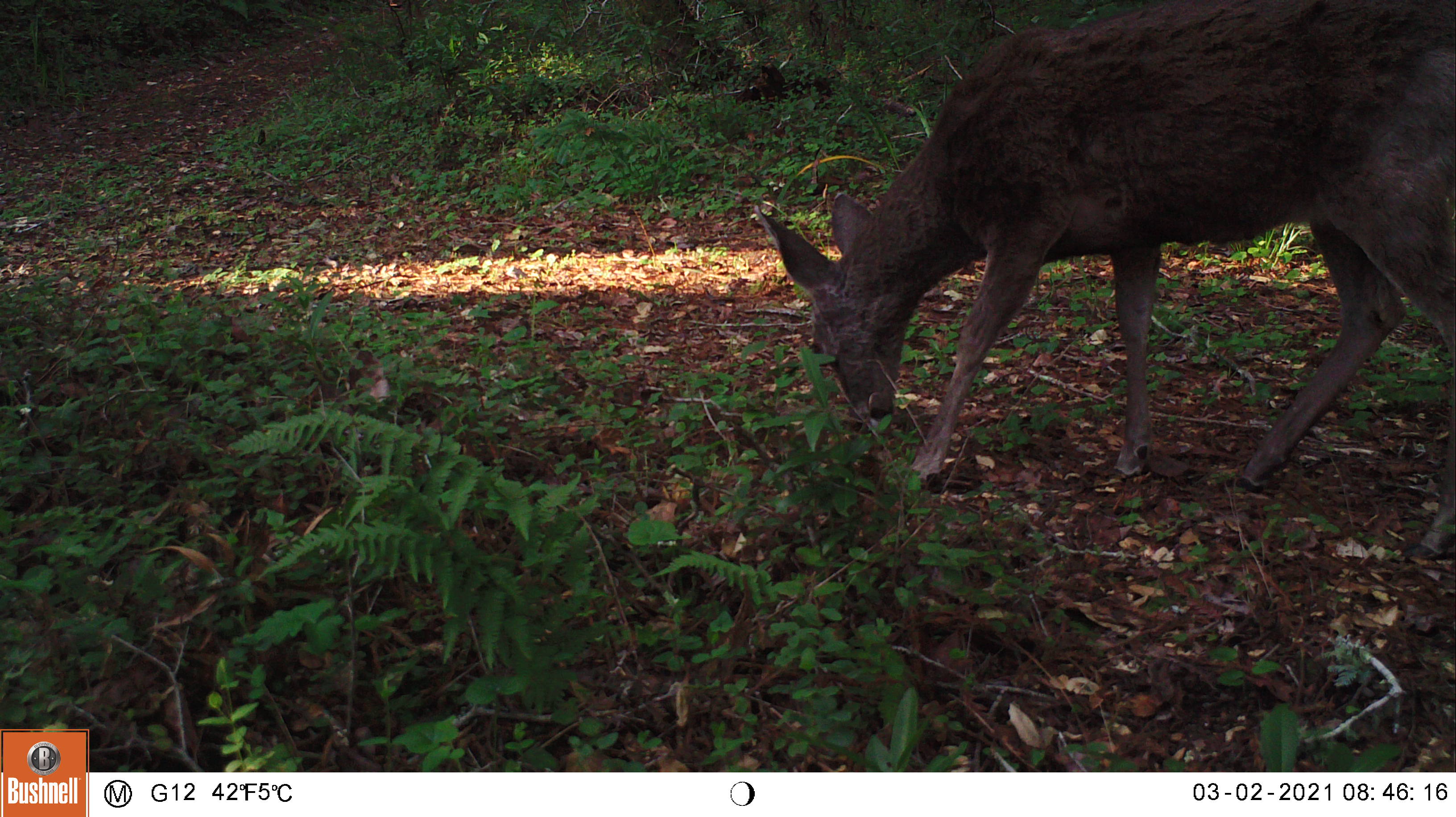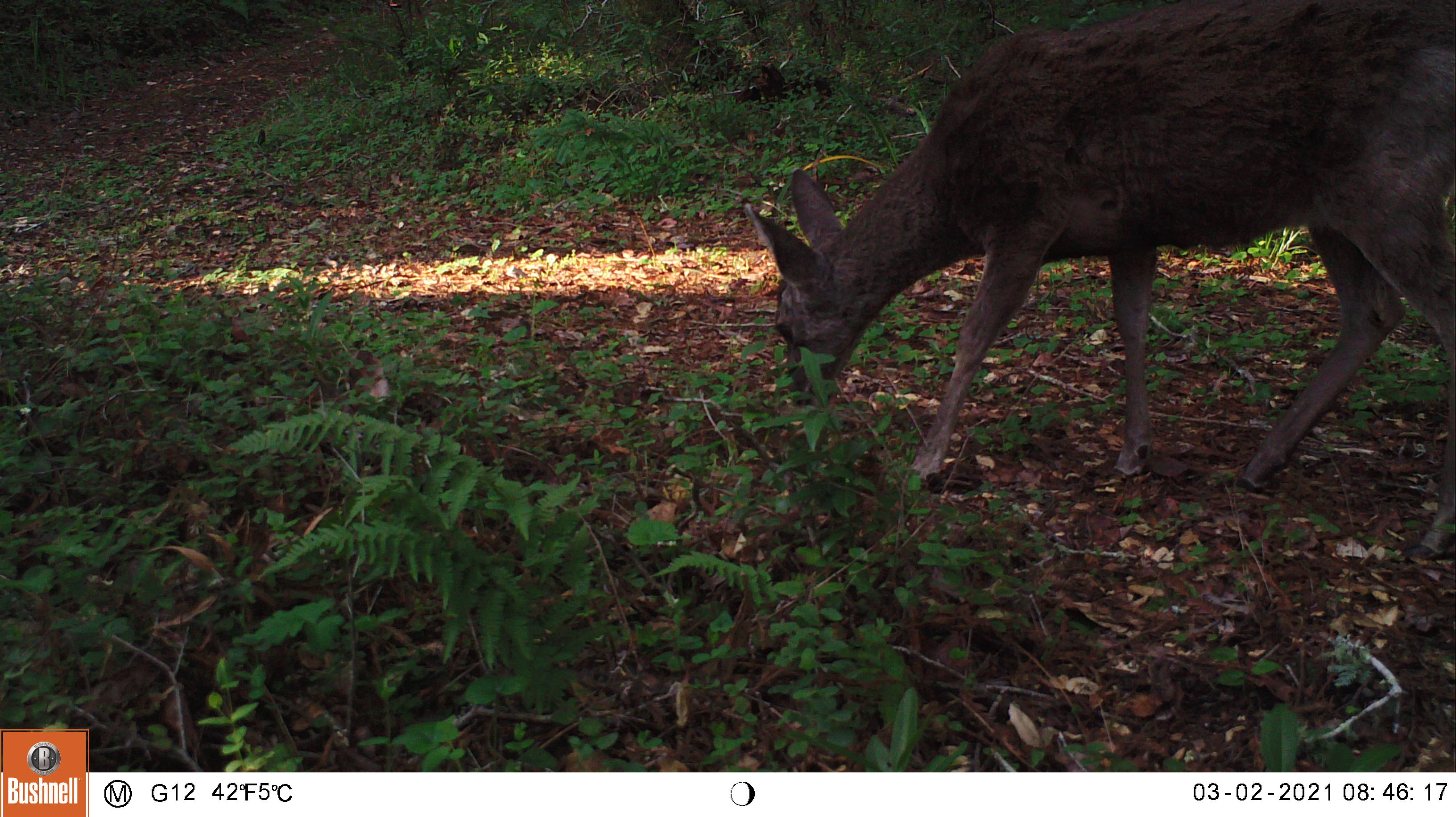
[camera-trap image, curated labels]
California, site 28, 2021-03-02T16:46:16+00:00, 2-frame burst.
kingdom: Animalia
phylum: Chordata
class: Mammalia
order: Artiodactyla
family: Cervidae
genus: Odocoileus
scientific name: Odocoileus hemionus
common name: mule deer